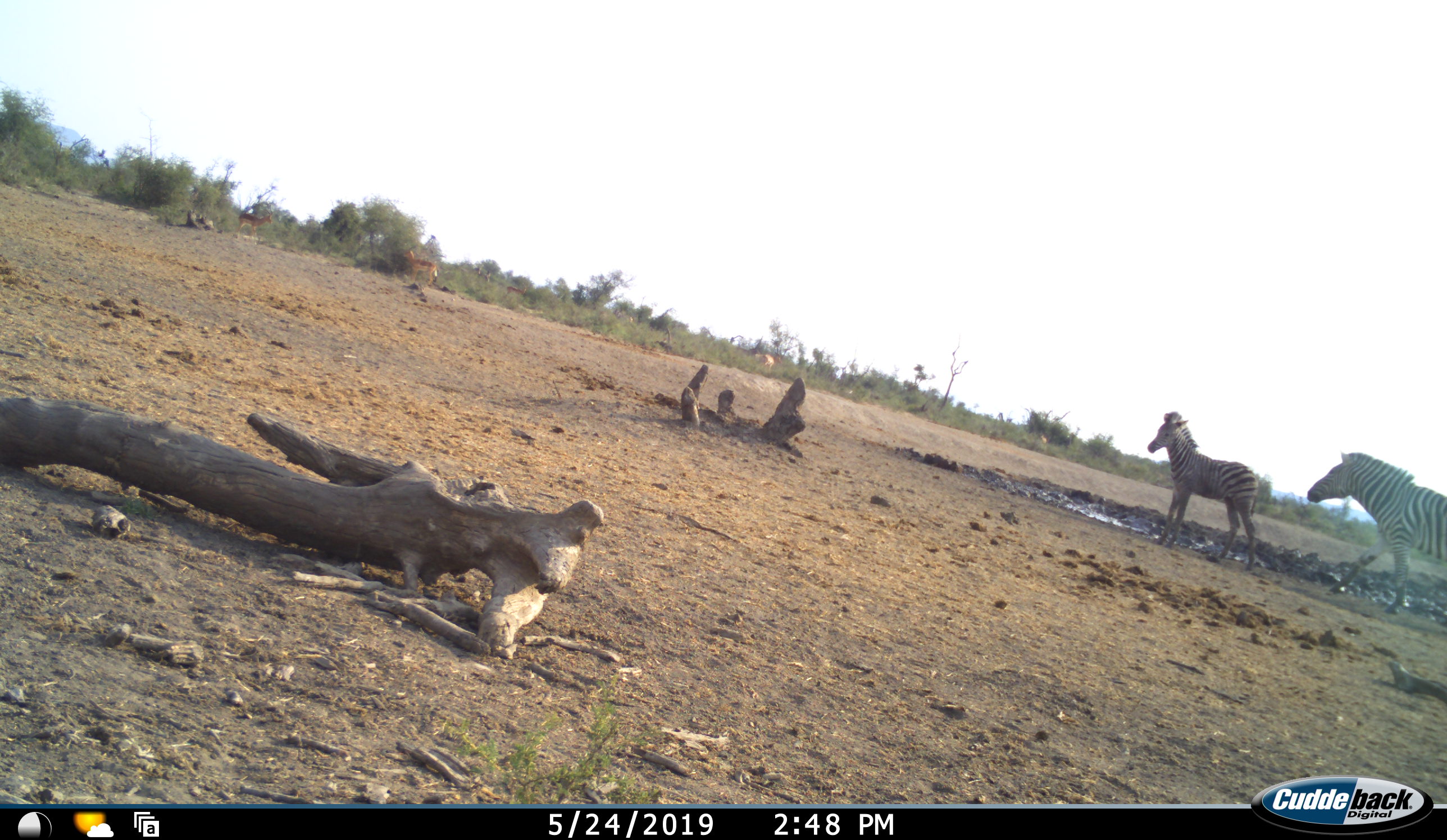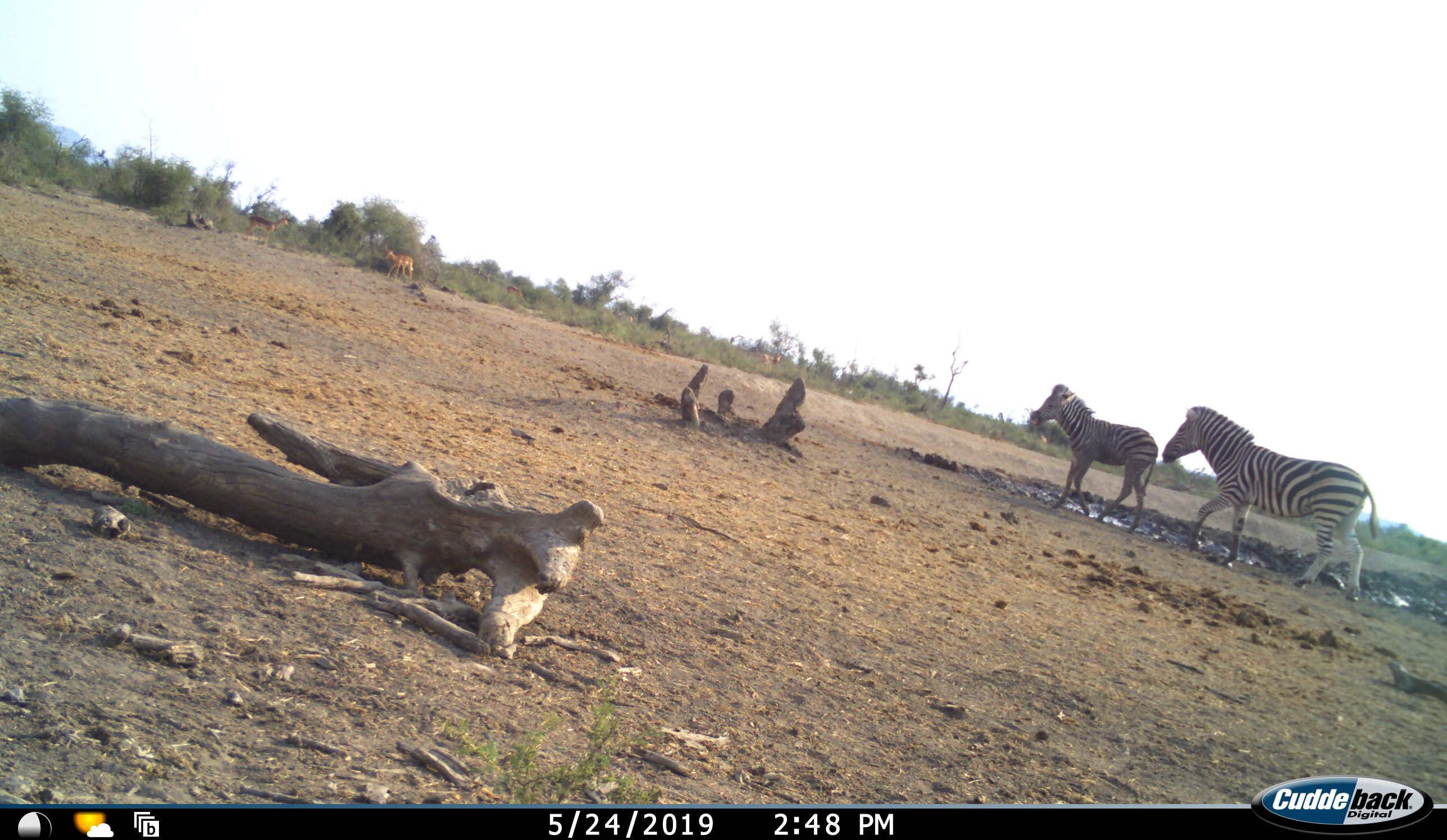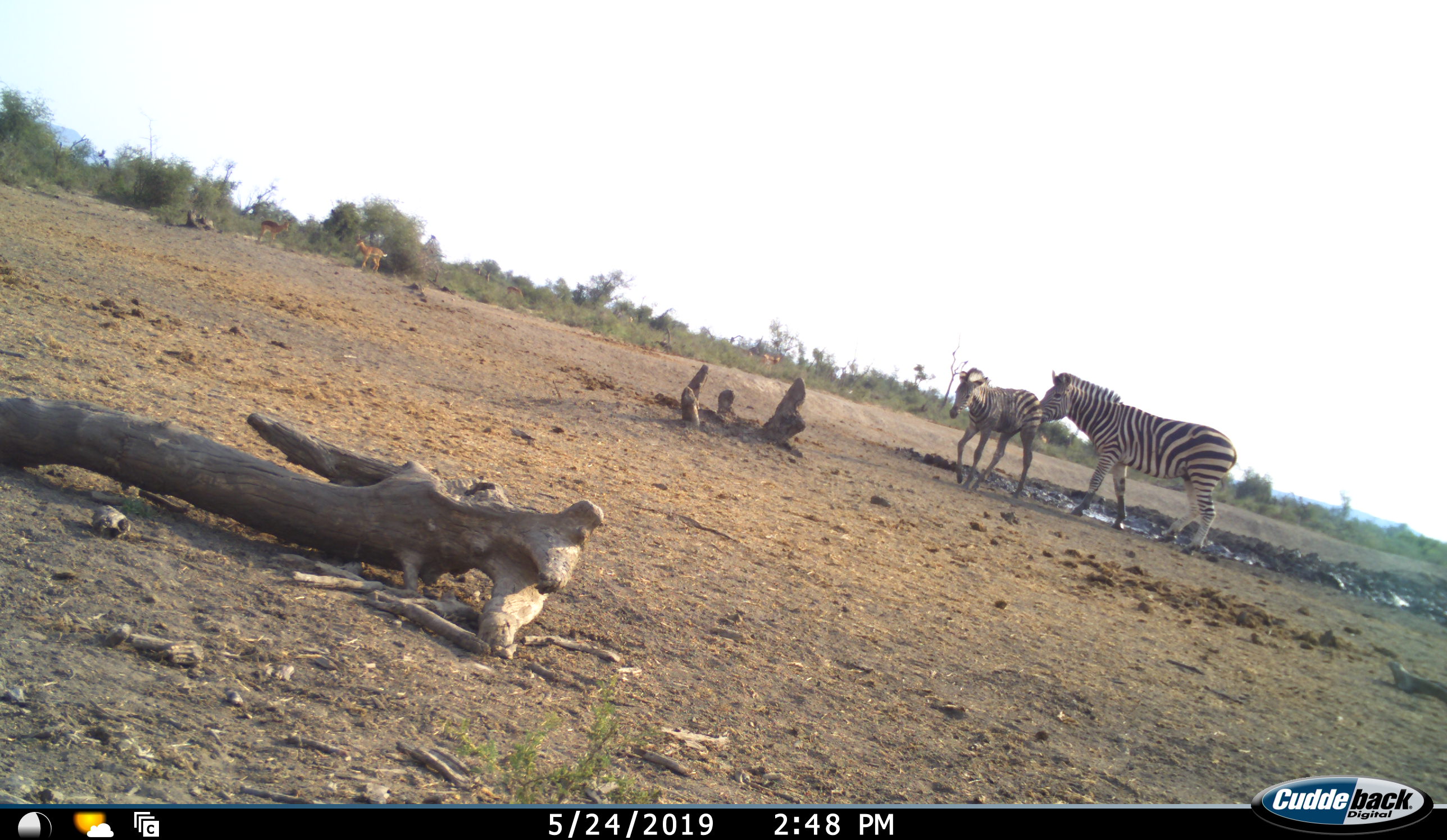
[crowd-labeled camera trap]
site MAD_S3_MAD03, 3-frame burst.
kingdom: Animalia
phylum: Chordata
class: Mammalia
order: Artiodactyla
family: Bovidae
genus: Aepyceros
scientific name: Aepyceros melampus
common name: impala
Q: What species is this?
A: Impala (Aepyceros melampus).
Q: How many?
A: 3.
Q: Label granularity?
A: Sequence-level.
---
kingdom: Animalia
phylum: Chordata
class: Mammalia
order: Perissodactyla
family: Equidae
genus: Equus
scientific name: Equus quagga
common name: plains zebra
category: zebraplains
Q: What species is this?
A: Zebraplains (plains zebra) (Equus quagga).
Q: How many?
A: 2.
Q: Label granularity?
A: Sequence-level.